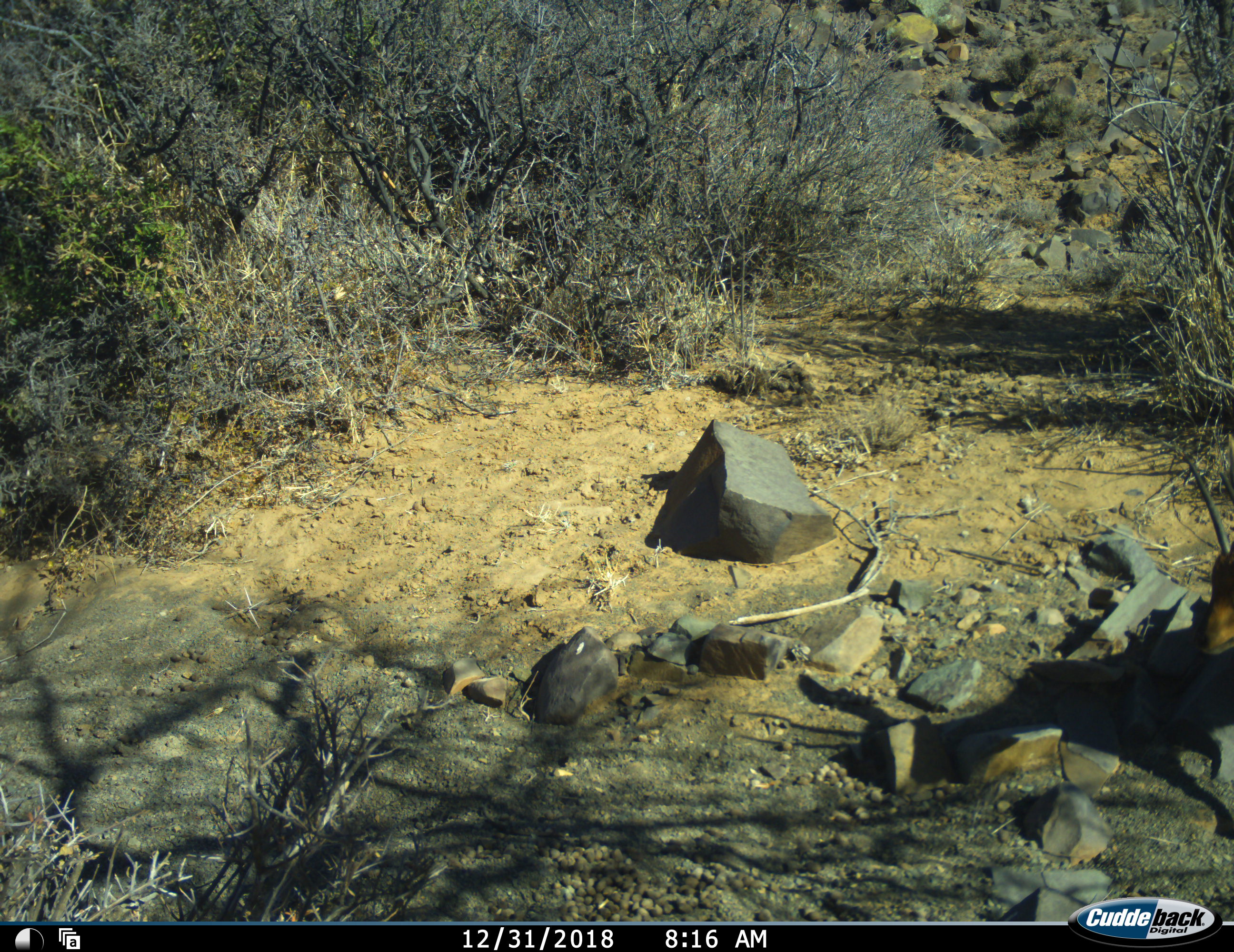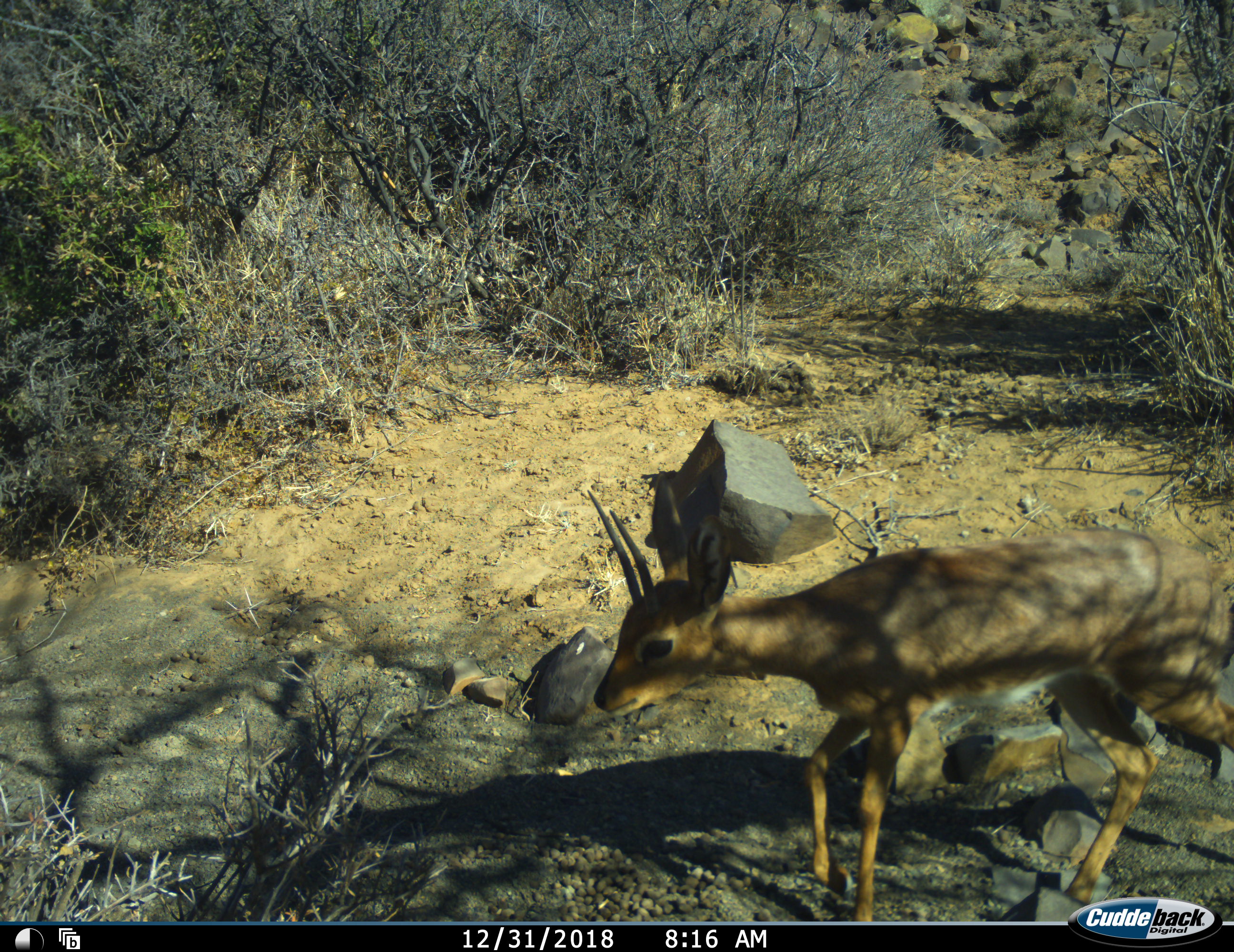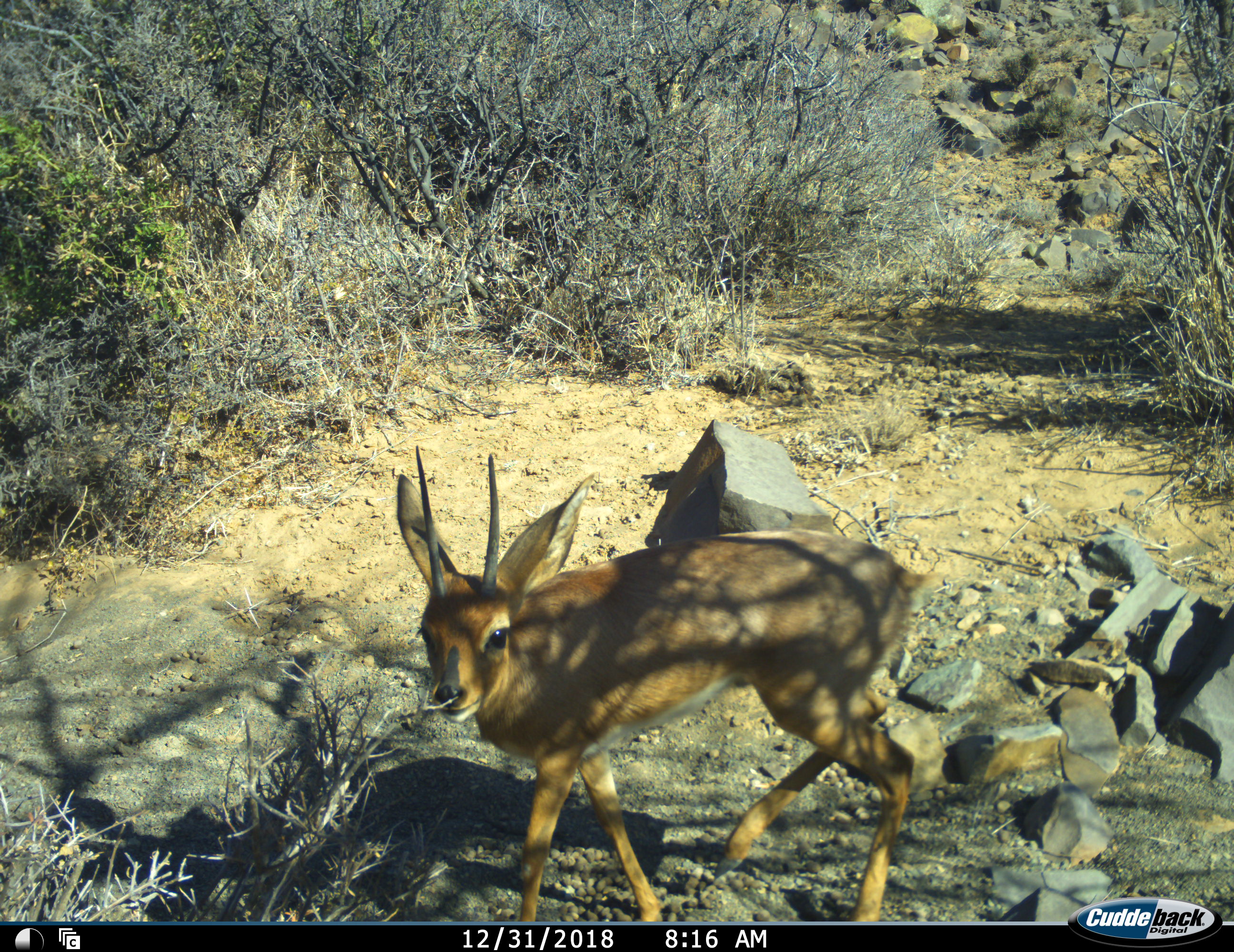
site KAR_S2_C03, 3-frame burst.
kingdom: Animalia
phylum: Chordata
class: Mammalia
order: Artiodactyla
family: Bovidae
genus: Raphicerus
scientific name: Raphicerus campestris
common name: steenbok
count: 1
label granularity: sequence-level